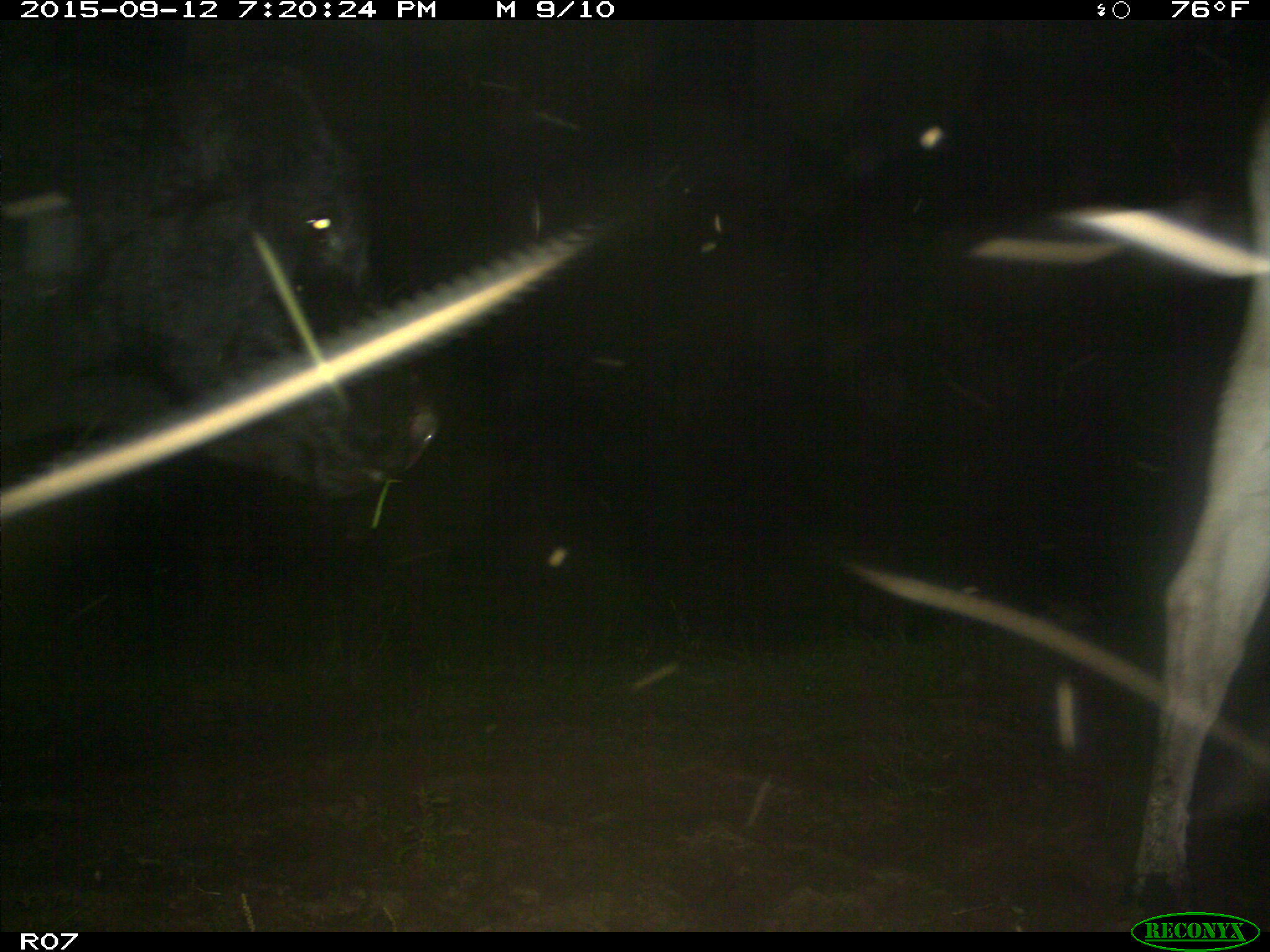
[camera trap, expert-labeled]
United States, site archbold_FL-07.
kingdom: Animalia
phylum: Chordata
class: Mammalia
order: Artiodactyla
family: Bovidae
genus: Bos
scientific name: Bos taurus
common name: domestic cow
Bos taurus (domestic cow).